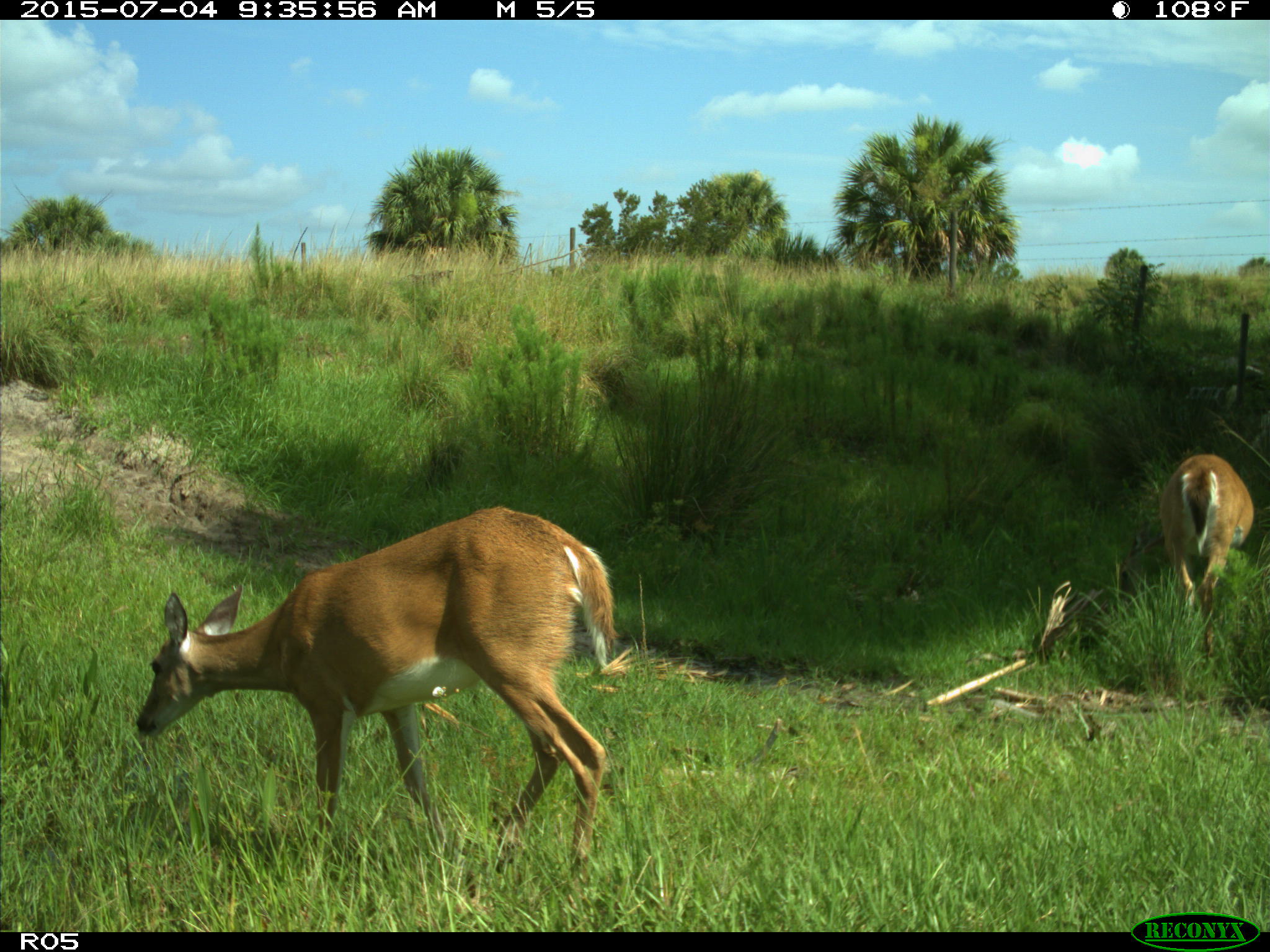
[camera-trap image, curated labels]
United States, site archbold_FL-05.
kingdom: Animalia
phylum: Chordata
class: Mammalia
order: Artiodactyla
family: Cervidae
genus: Odocoileus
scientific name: Odocoileus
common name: deer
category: unidentified deer